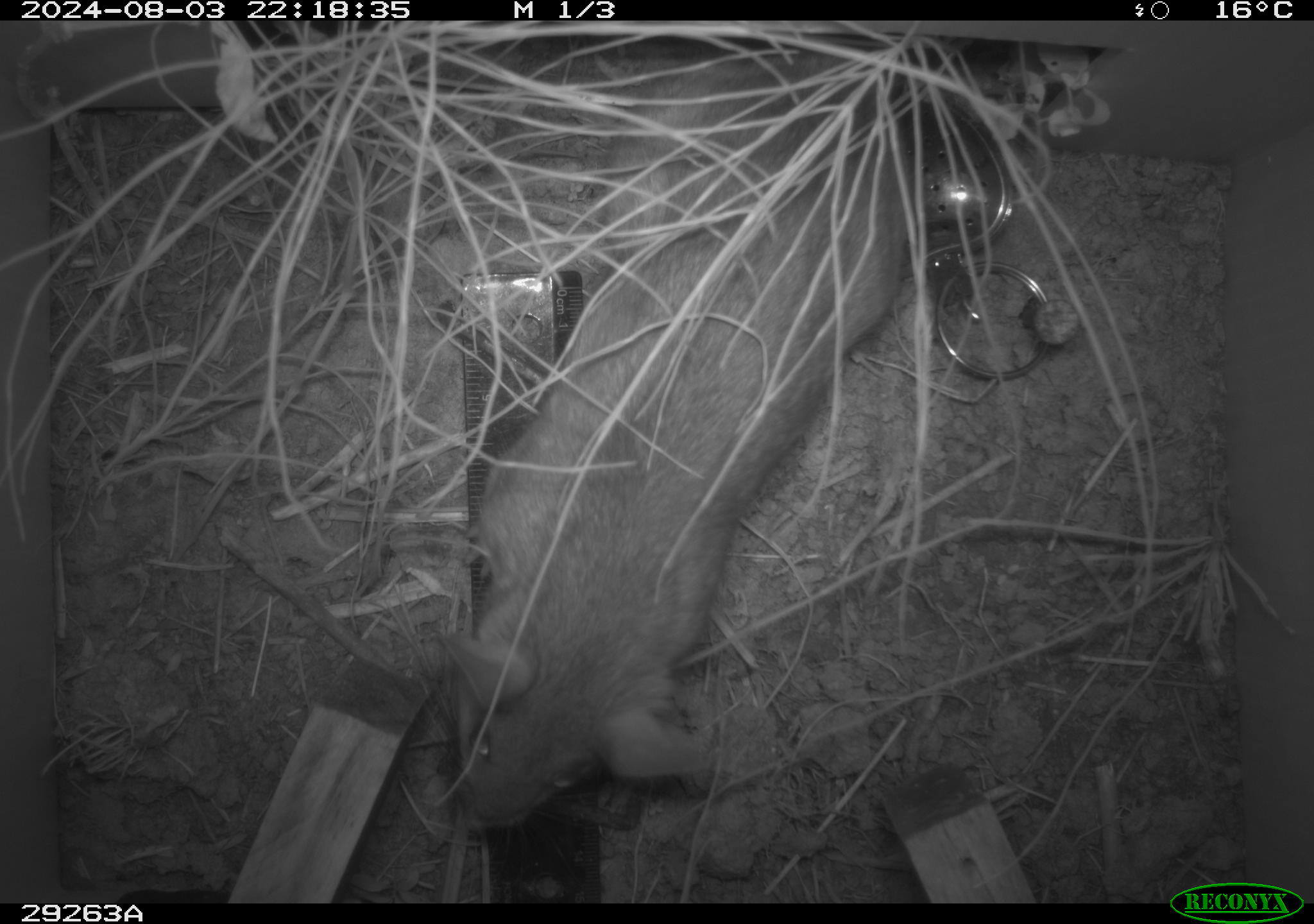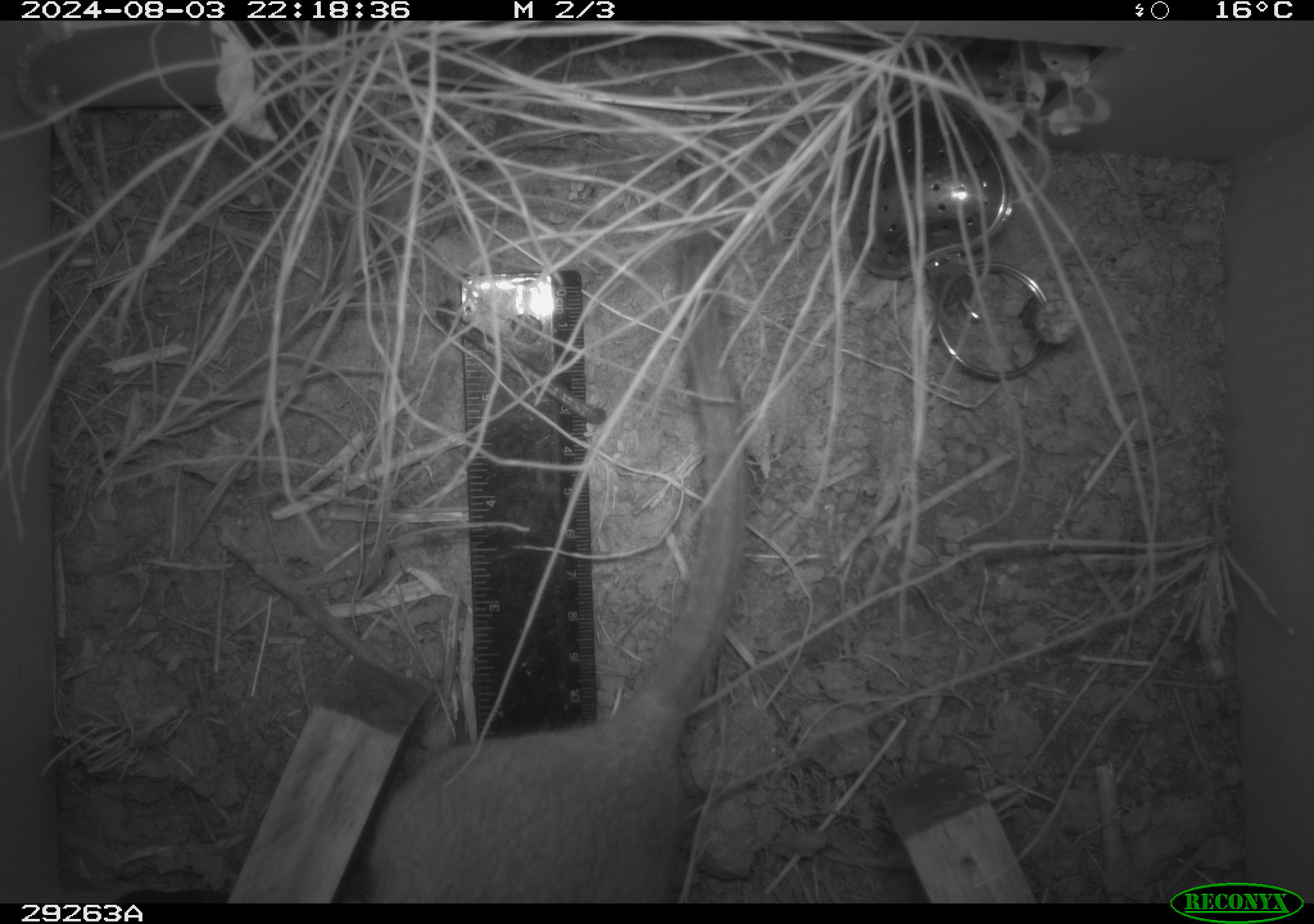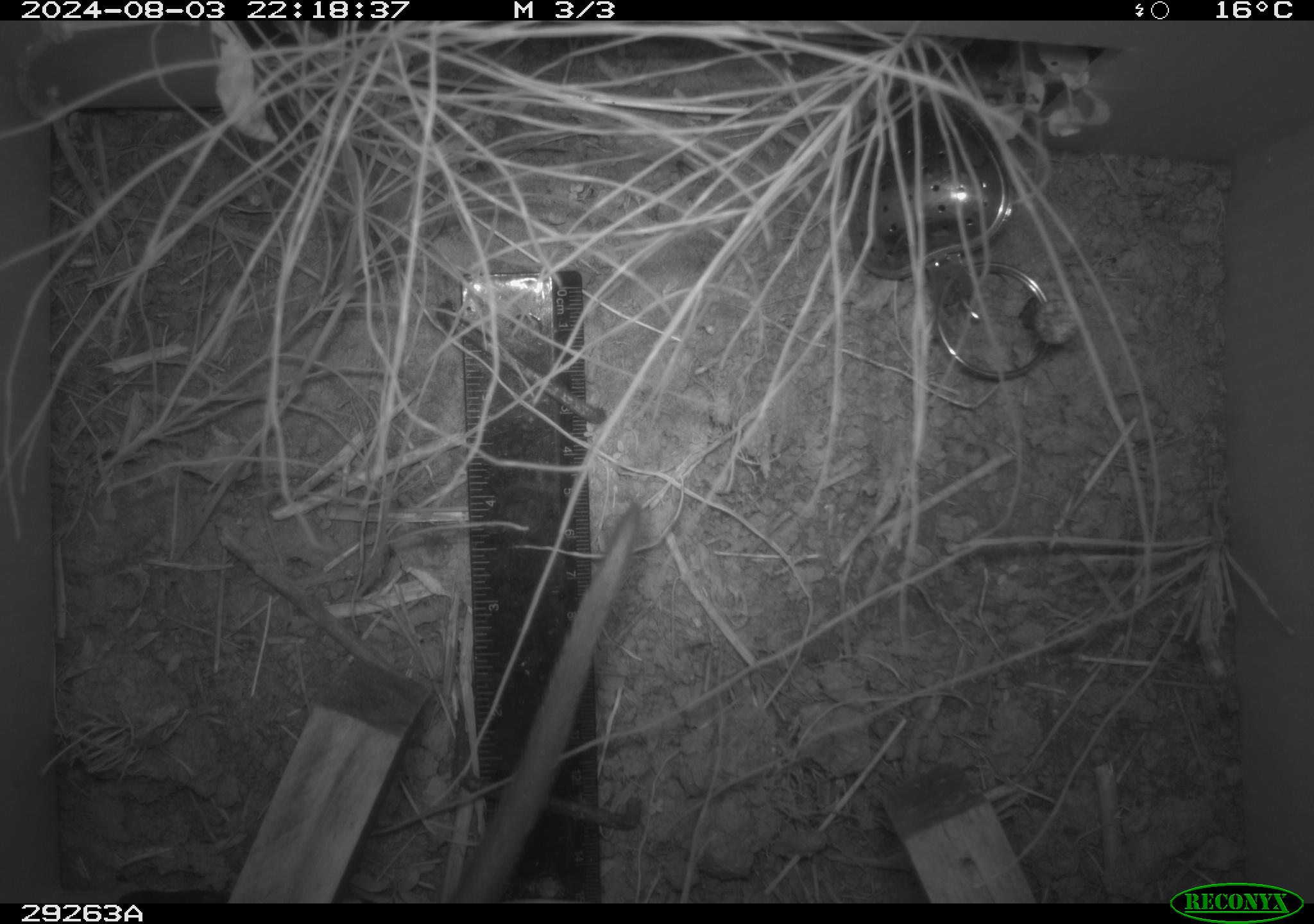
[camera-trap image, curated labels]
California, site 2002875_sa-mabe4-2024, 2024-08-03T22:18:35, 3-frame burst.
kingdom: Animalia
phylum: Chordata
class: Mammalia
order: Rodentia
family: Cricetidae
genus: Neotoma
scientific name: Neotoma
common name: pack rat or woodrat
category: neotoma species